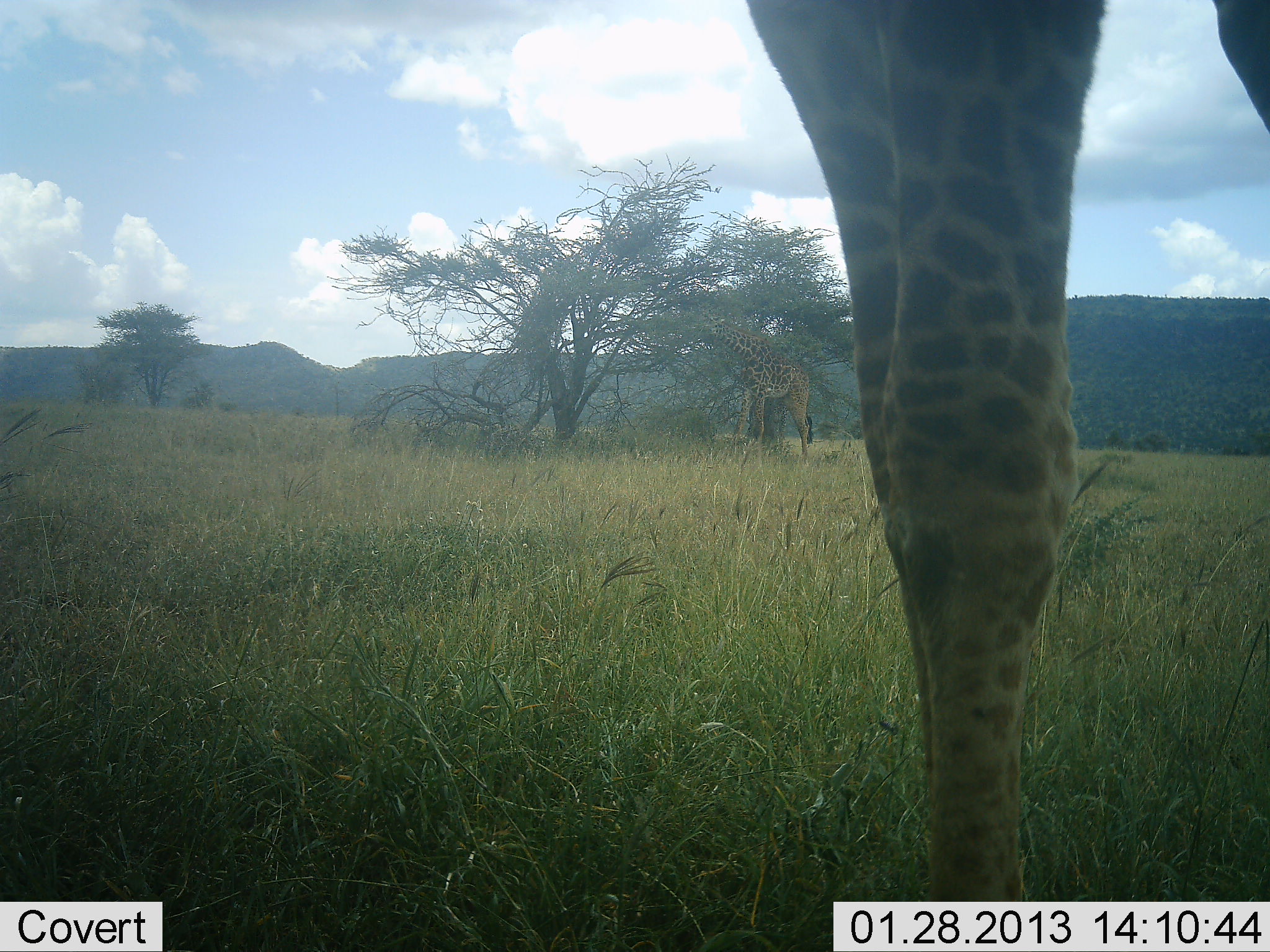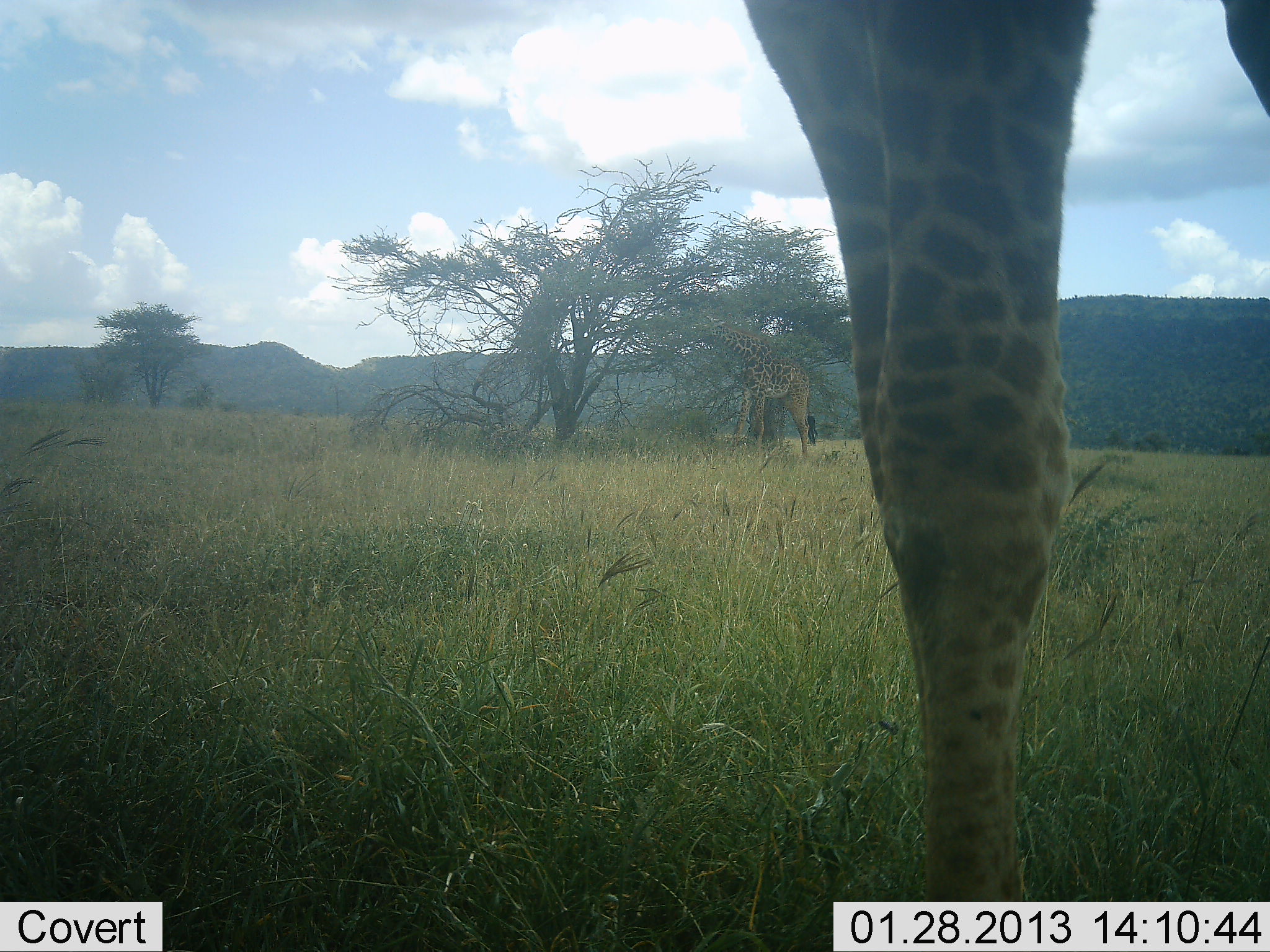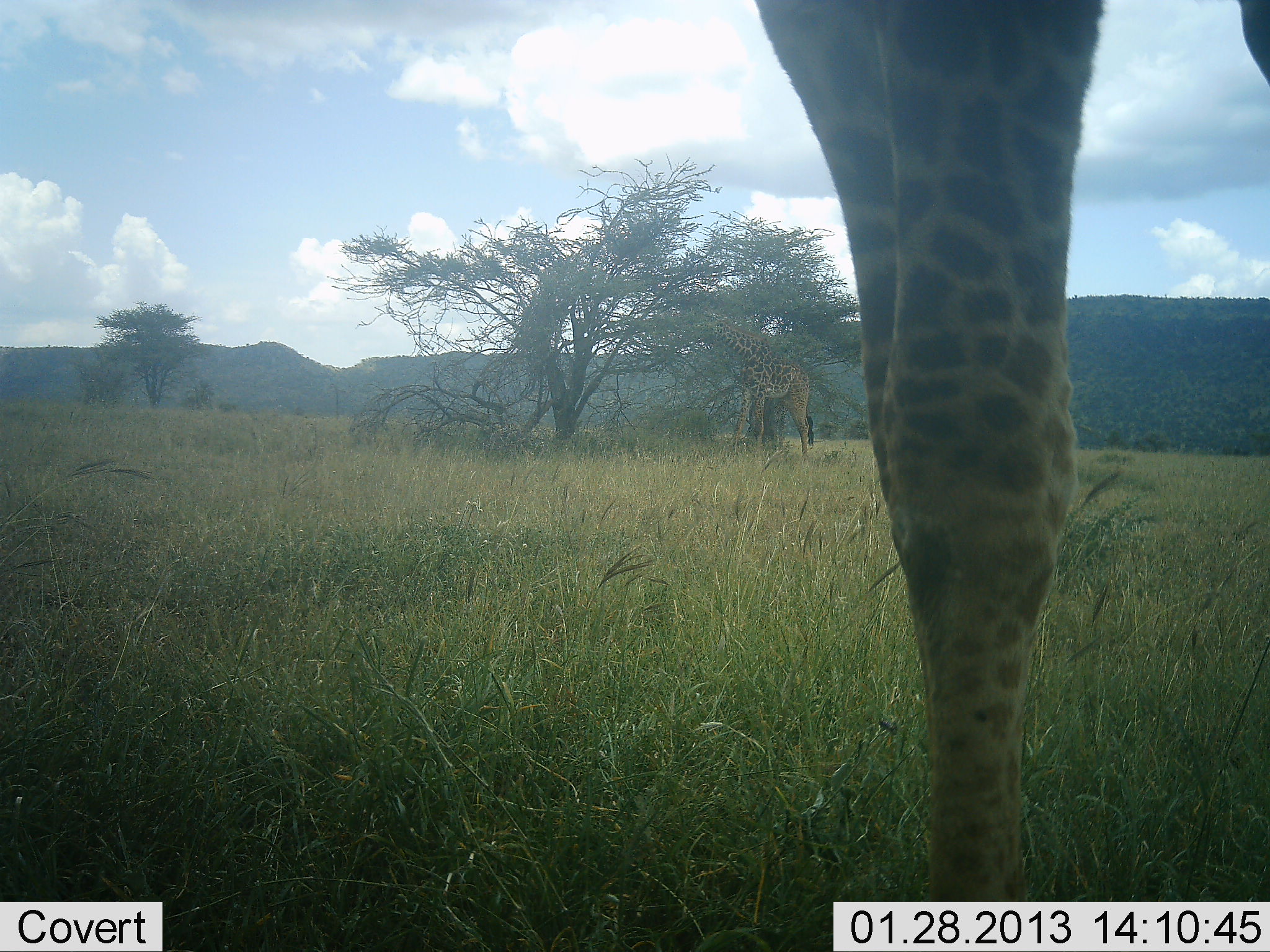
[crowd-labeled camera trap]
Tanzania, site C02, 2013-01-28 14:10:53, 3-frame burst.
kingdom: Animalia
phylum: Chordata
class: Mammalia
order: Artiodactyla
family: Giraffidae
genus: Giraffa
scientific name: Giraffa camelopardalis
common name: giraffe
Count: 2.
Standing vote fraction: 81%.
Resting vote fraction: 6%.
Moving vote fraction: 0%.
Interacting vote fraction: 0%.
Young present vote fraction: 0%.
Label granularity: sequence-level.